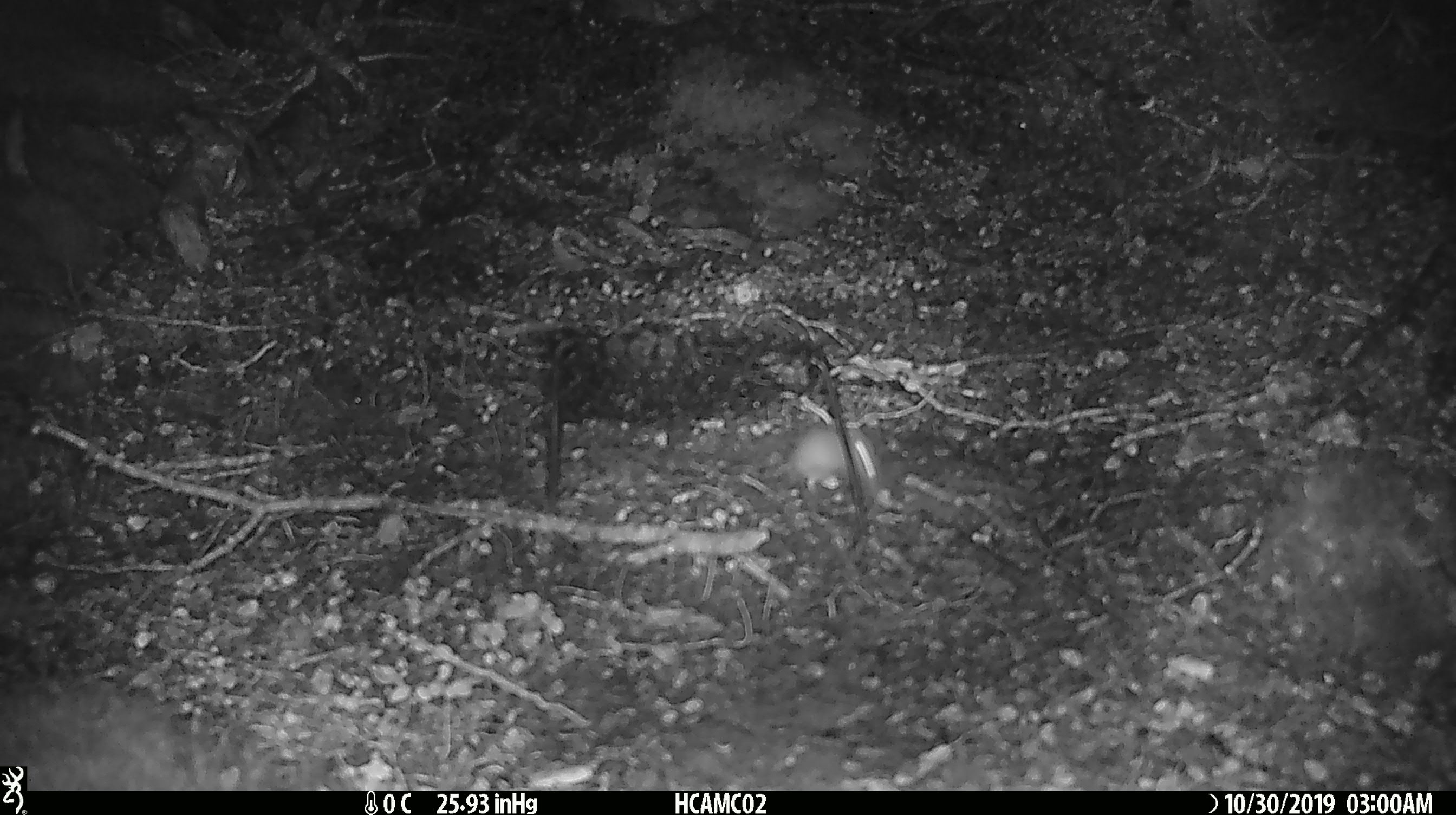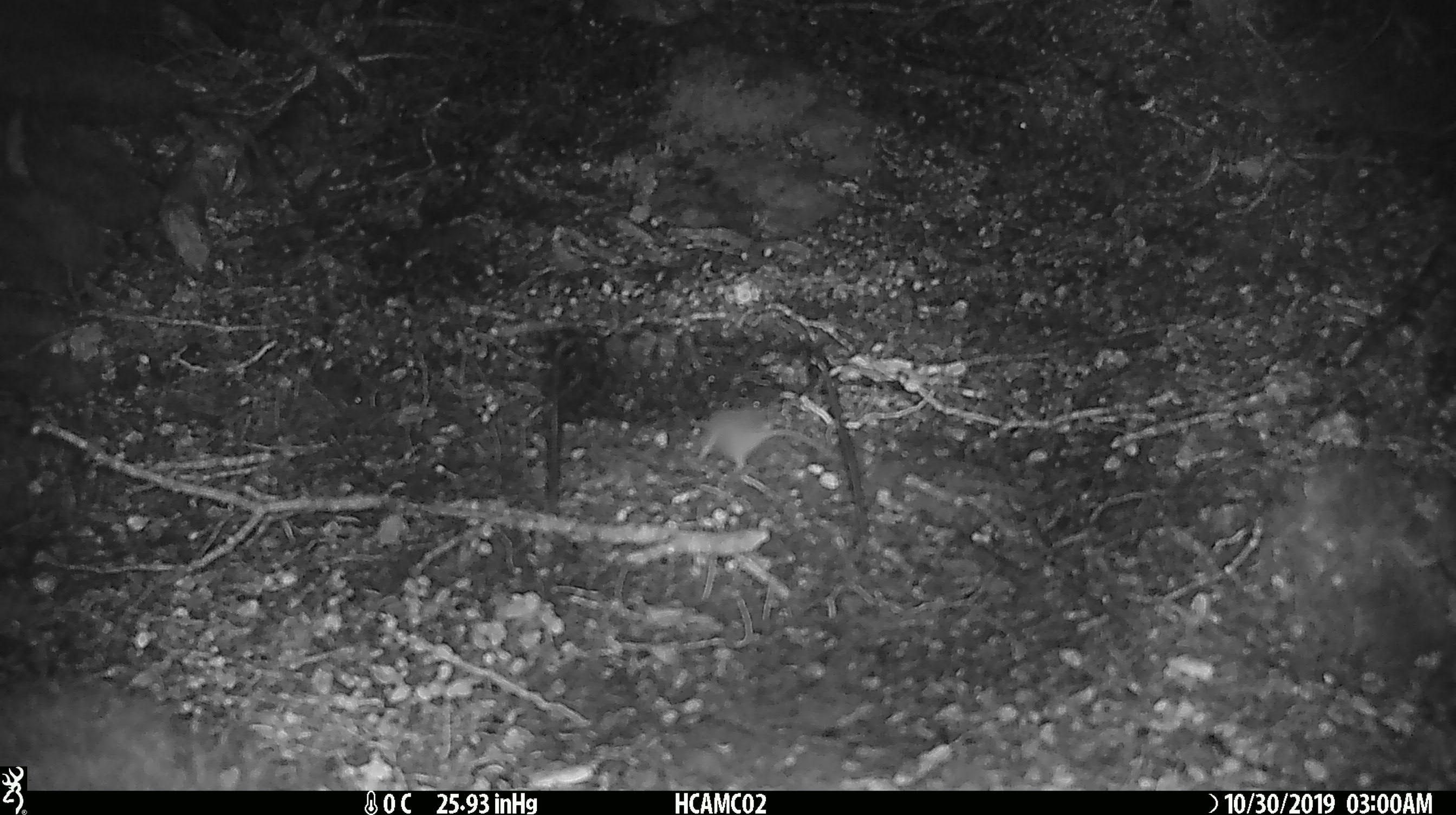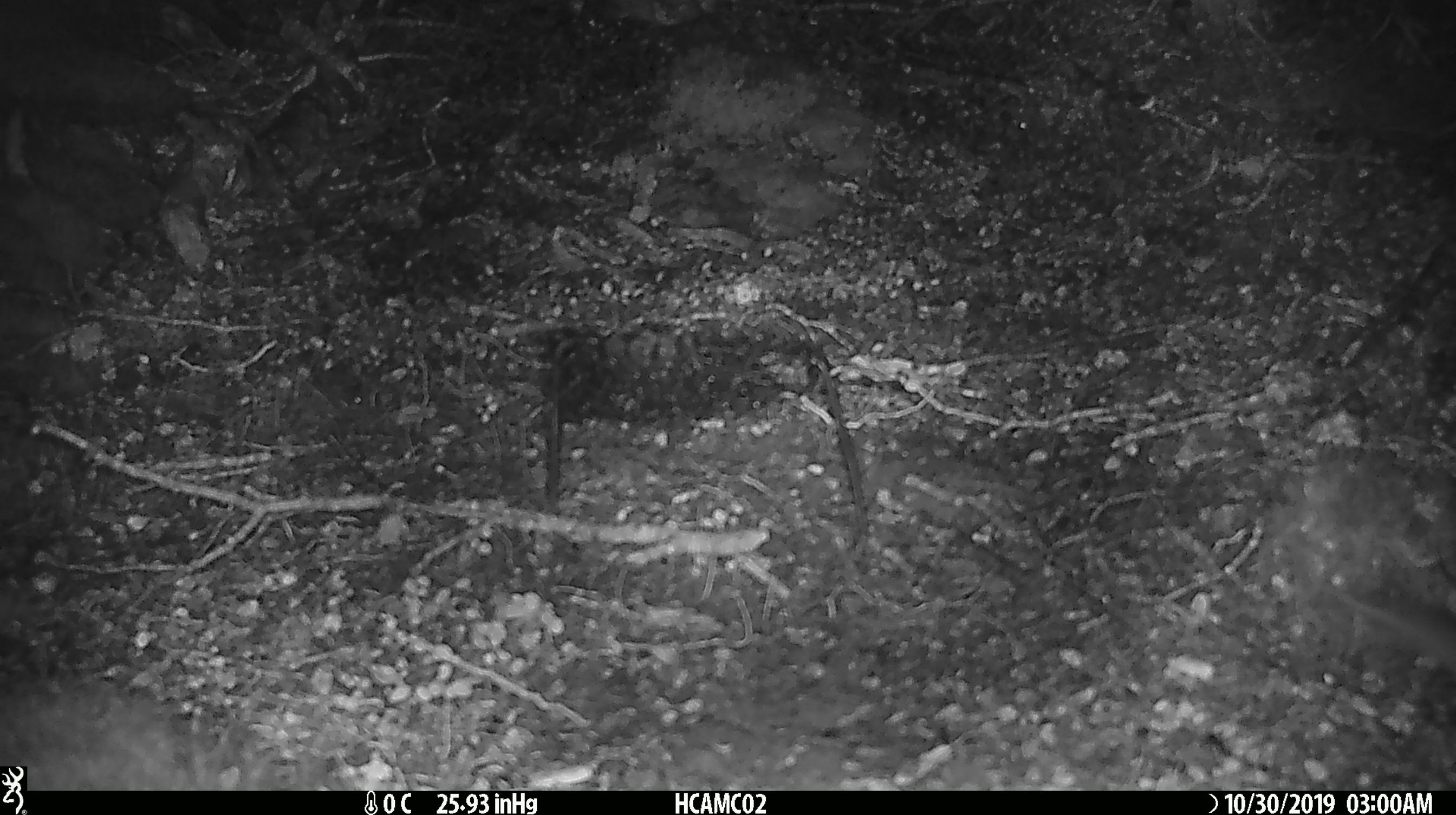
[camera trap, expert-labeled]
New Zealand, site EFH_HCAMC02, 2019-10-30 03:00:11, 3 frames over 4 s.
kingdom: Animalia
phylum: Chordata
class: Mammalia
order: Rodentia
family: Muridae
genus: Mus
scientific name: Mus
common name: mouse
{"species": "mouse (Mus)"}